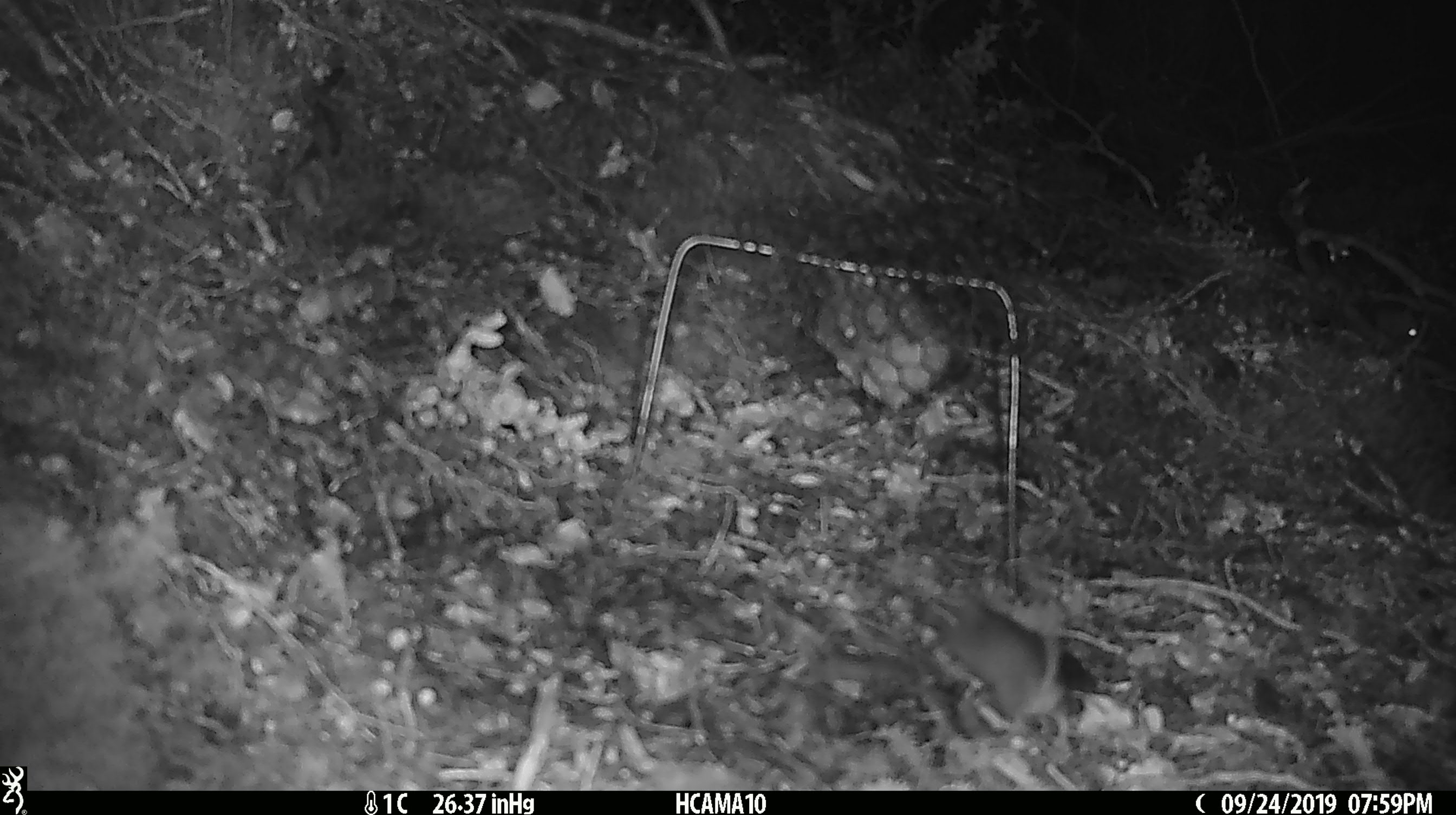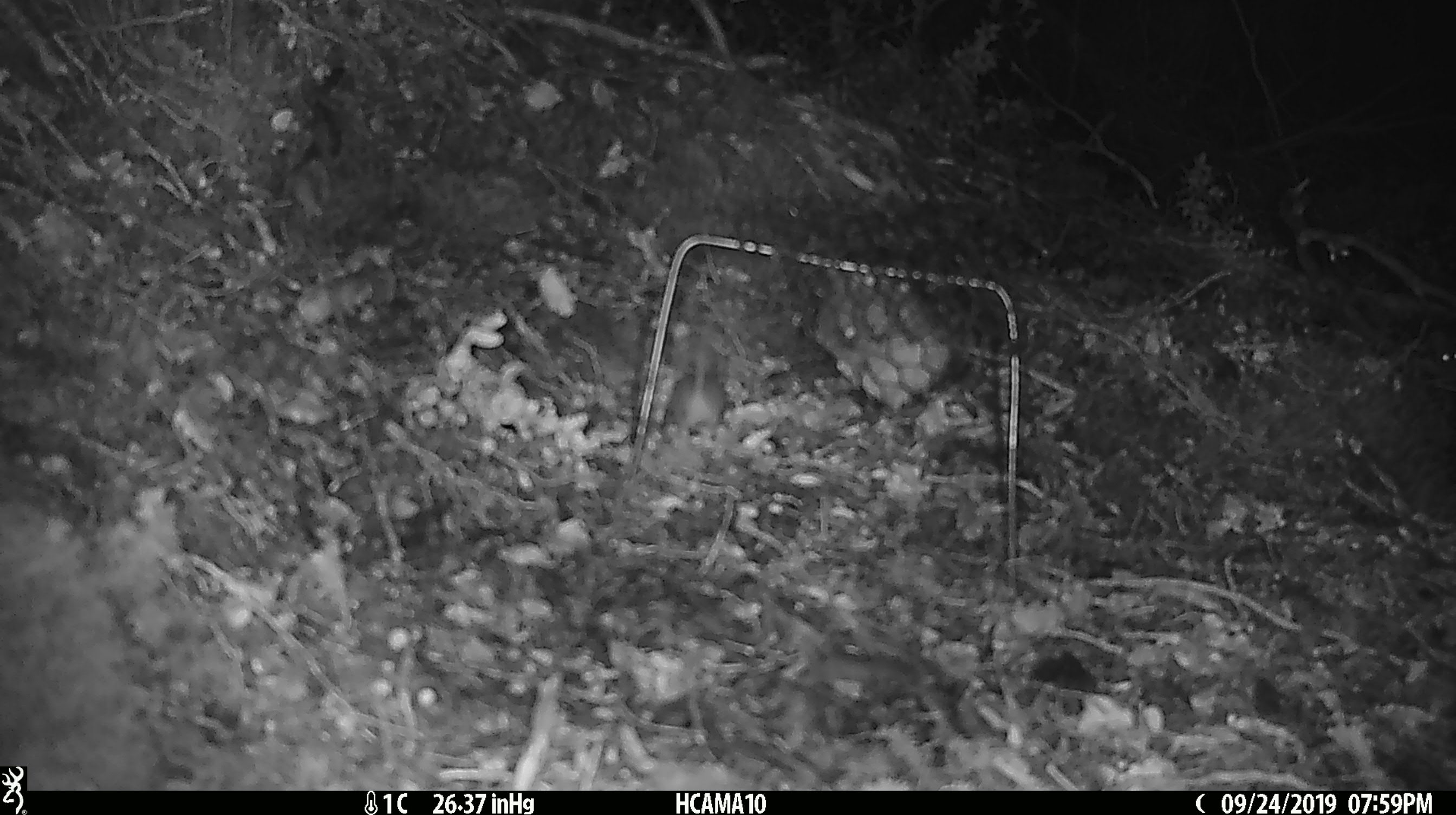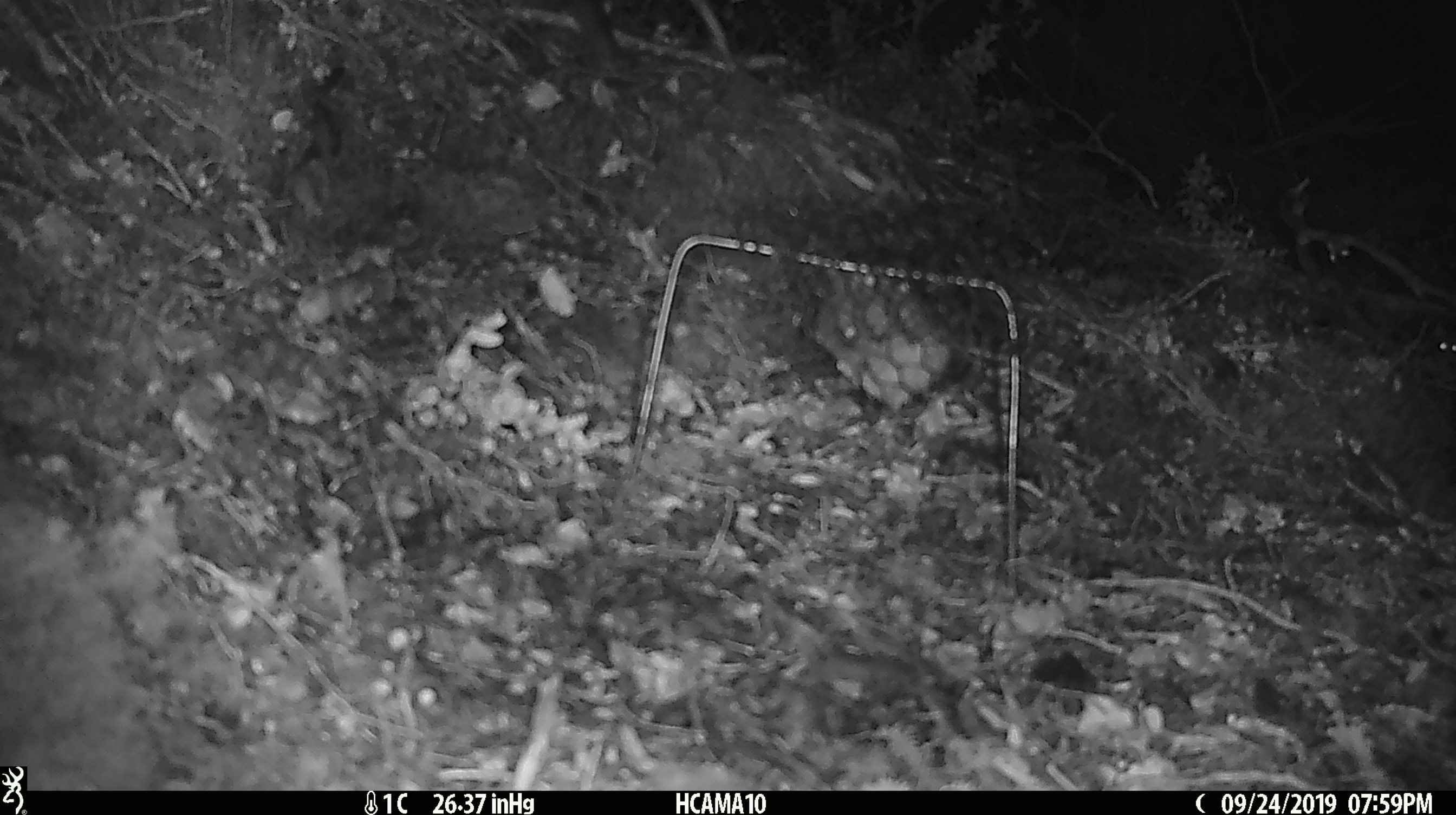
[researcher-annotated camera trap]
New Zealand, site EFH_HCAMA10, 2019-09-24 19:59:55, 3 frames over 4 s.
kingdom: Animalia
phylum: Chordata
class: Mammalia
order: Rodentia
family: Muridae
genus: Mus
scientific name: Mus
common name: mouse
Mouse (Mus).